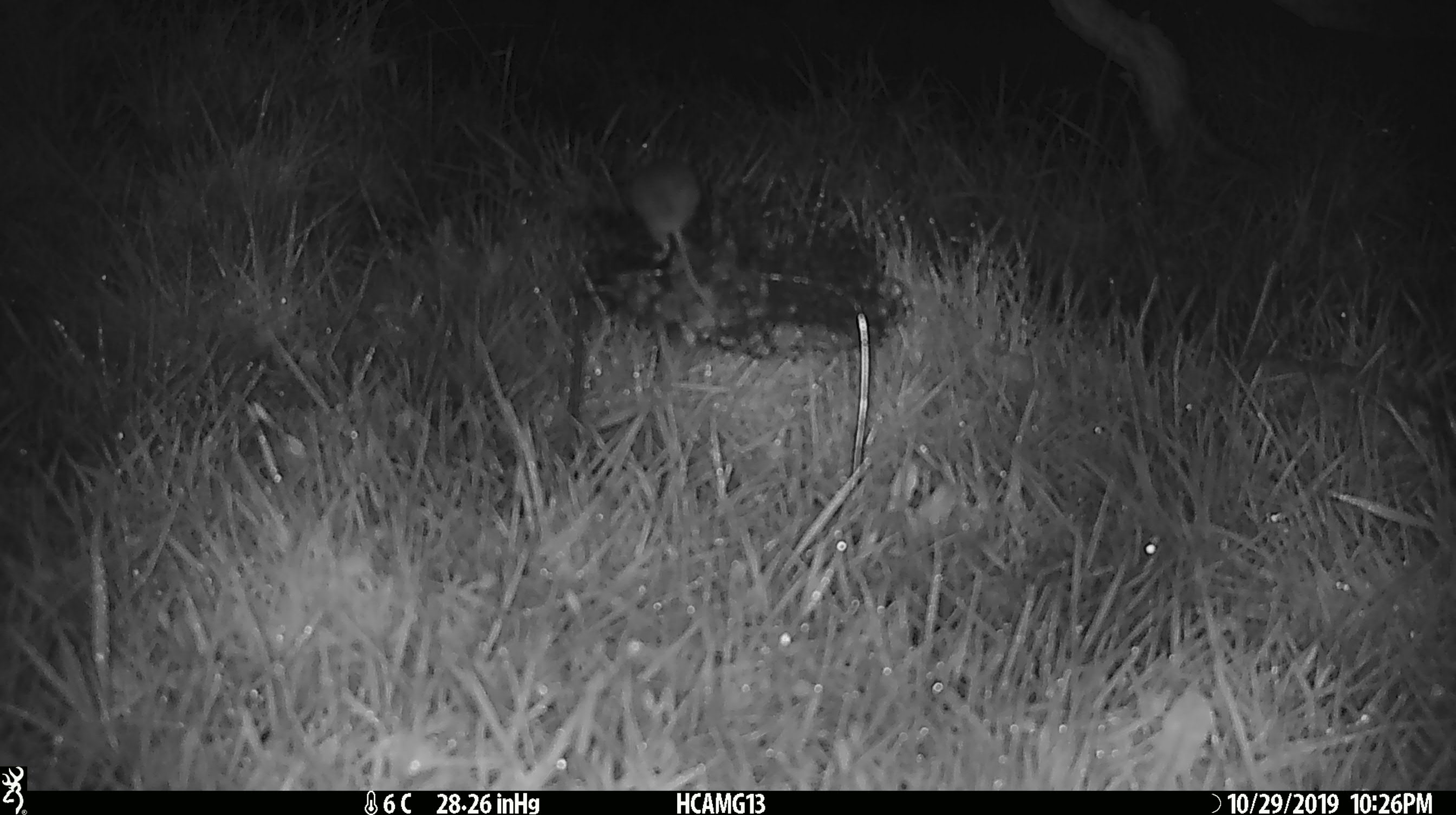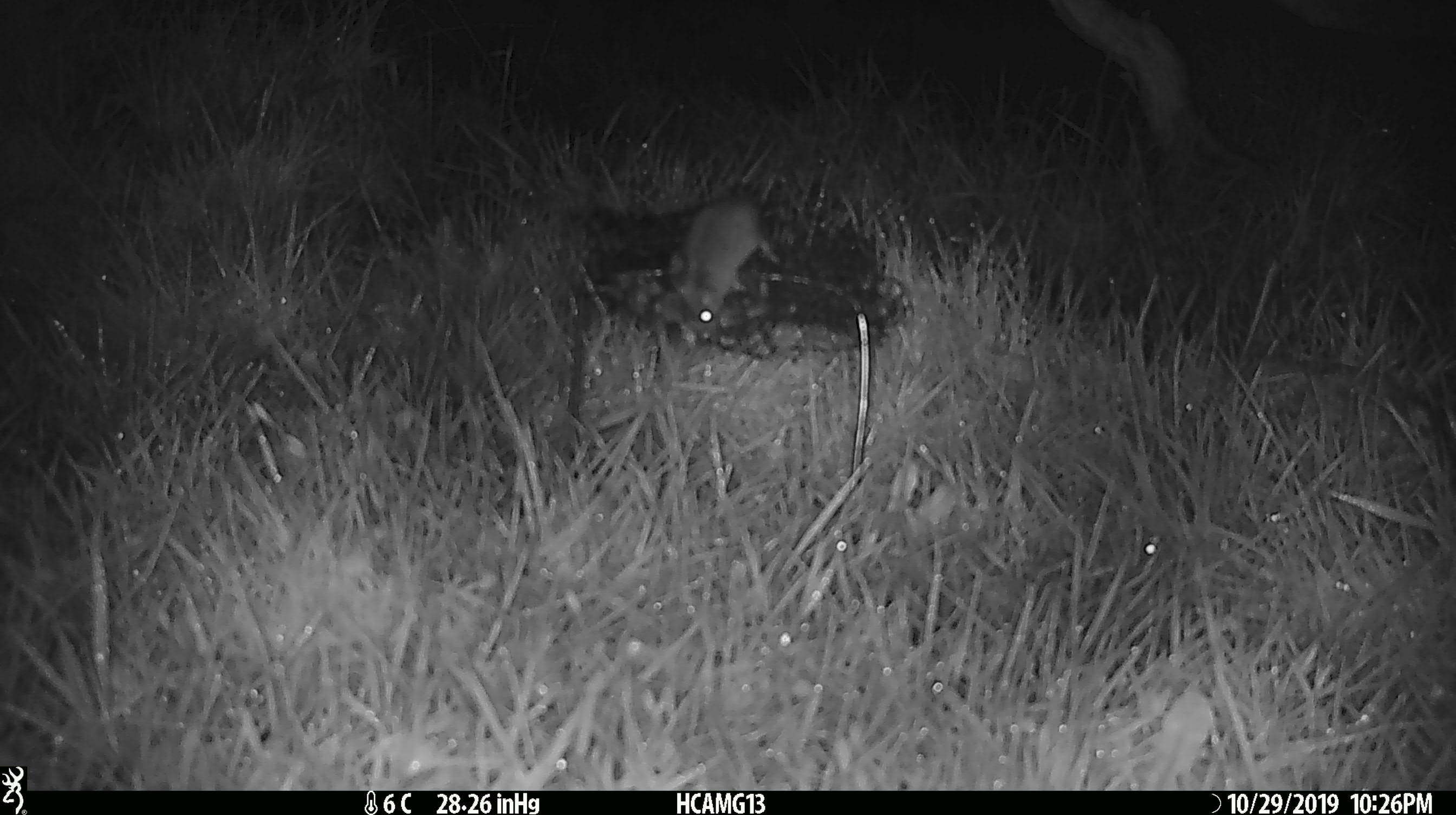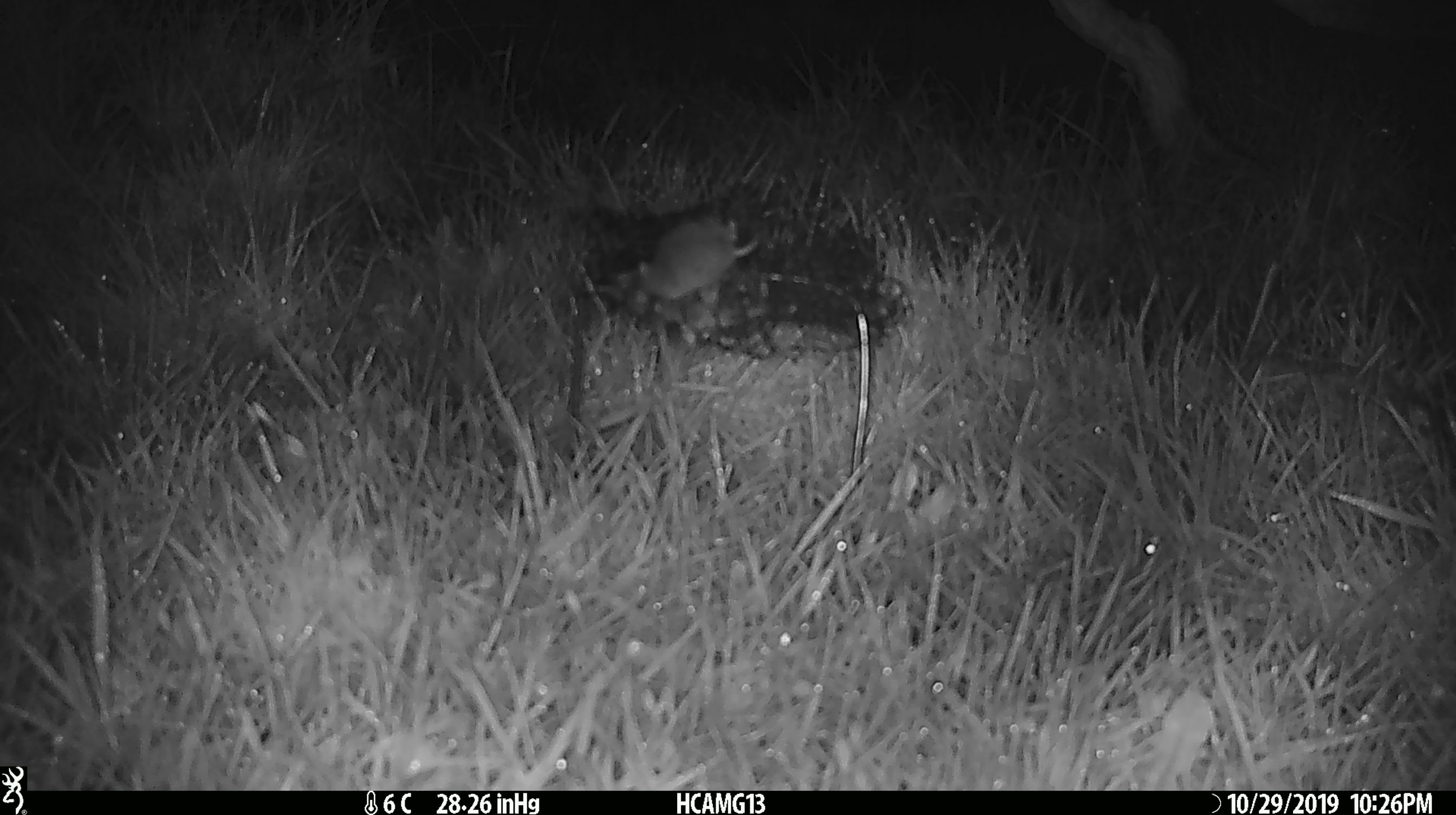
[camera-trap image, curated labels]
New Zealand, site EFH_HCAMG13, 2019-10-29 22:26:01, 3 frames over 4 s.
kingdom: Animalia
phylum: Chordata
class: Mammalia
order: Rodentia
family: Muridae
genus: Mus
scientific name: Mus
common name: mouse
Mouse (Mus).